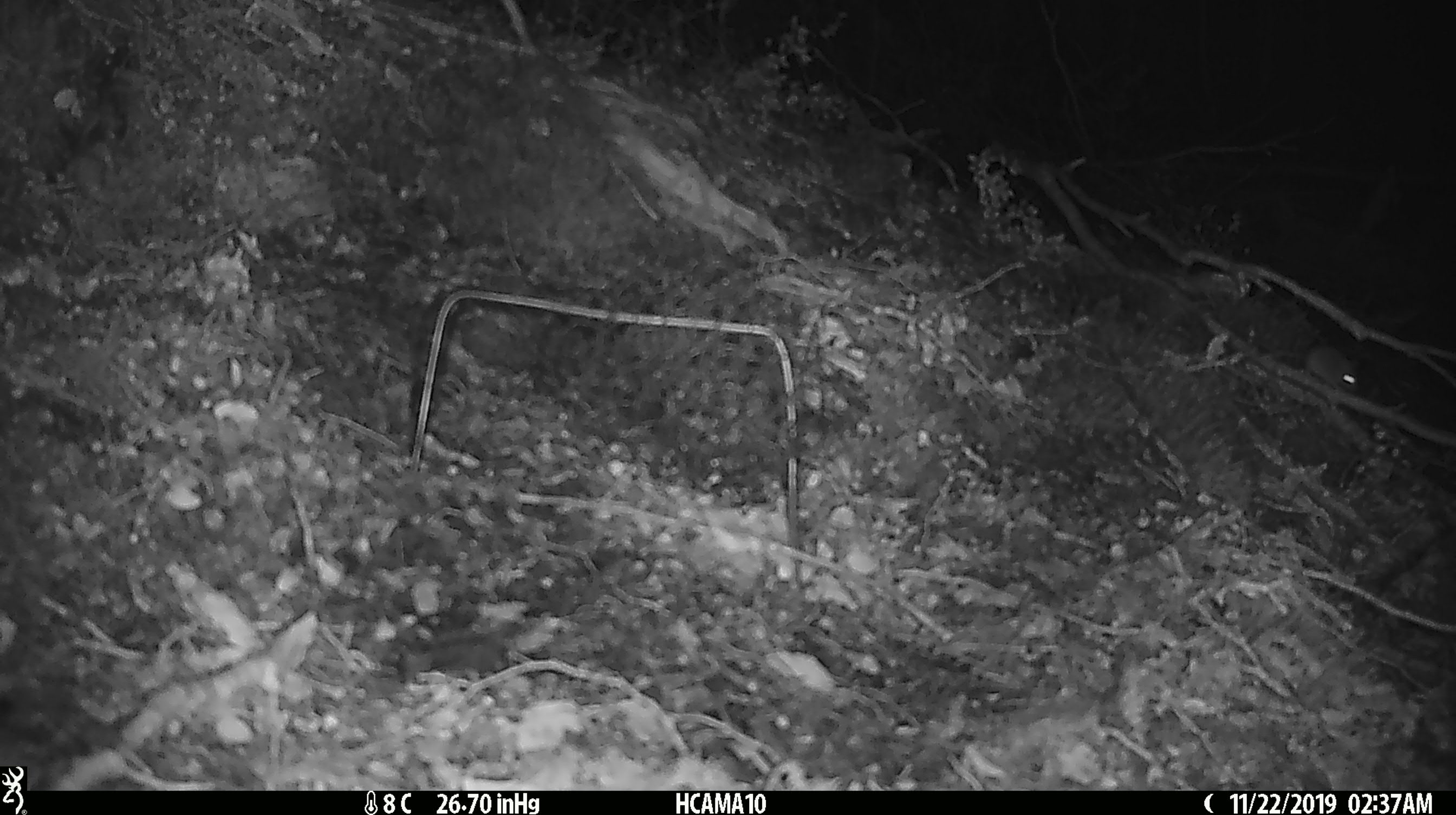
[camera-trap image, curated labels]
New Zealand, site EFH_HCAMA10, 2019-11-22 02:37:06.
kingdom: Animalia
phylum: Chordata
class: Mammalia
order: Rodentia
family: Muridae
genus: Mus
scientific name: Mus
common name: mouse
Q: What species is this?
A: Mouse (Mus).